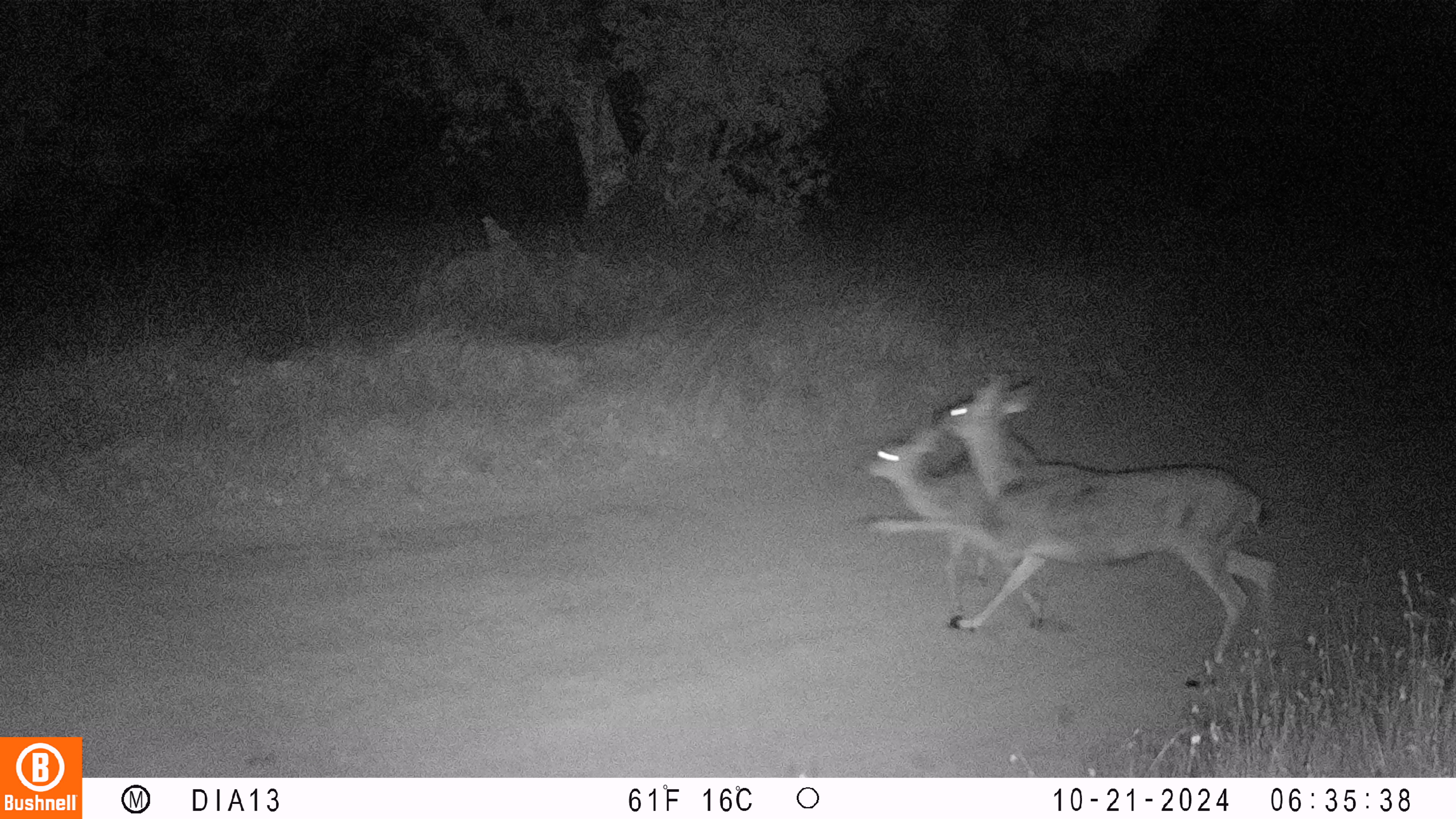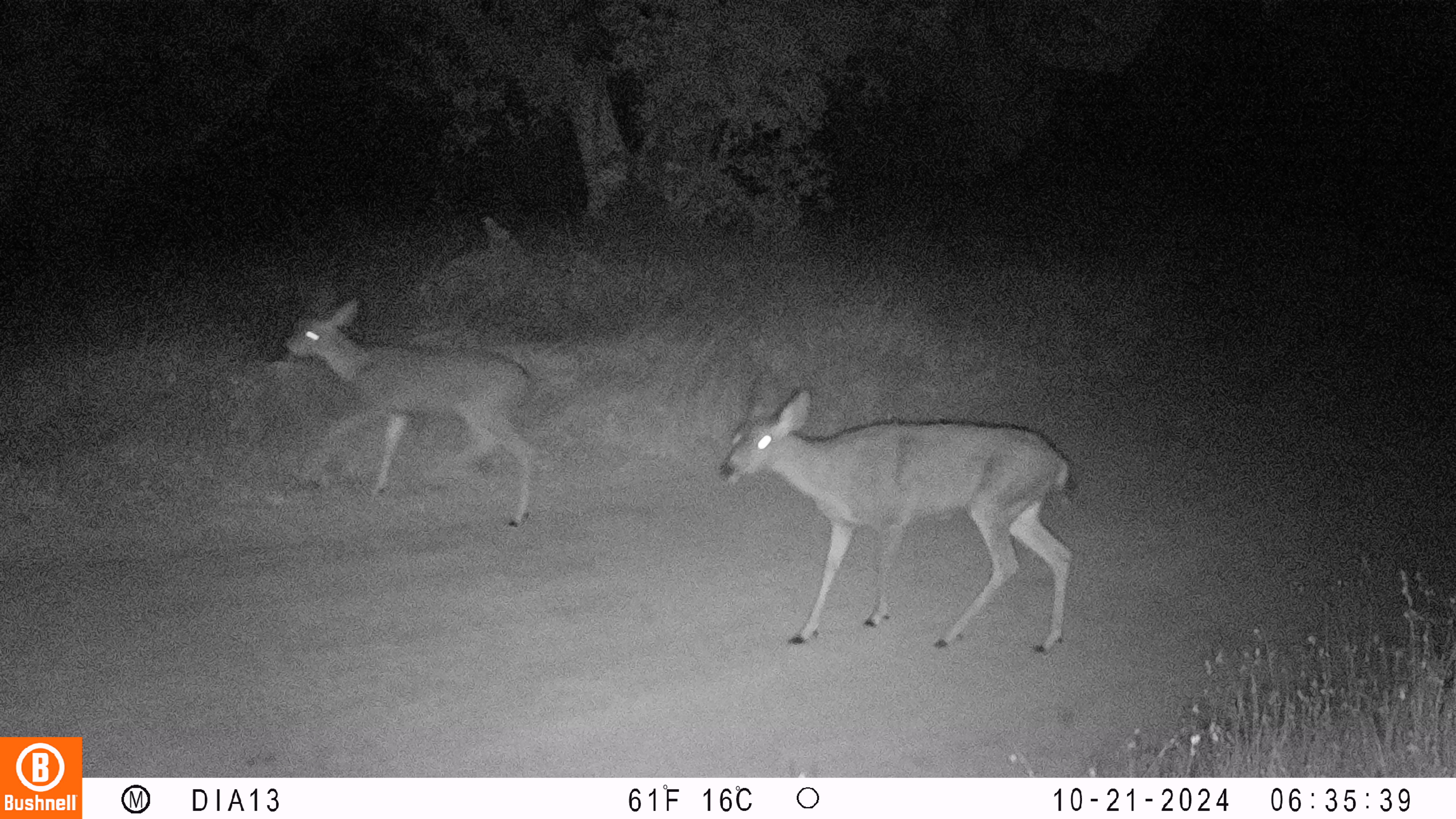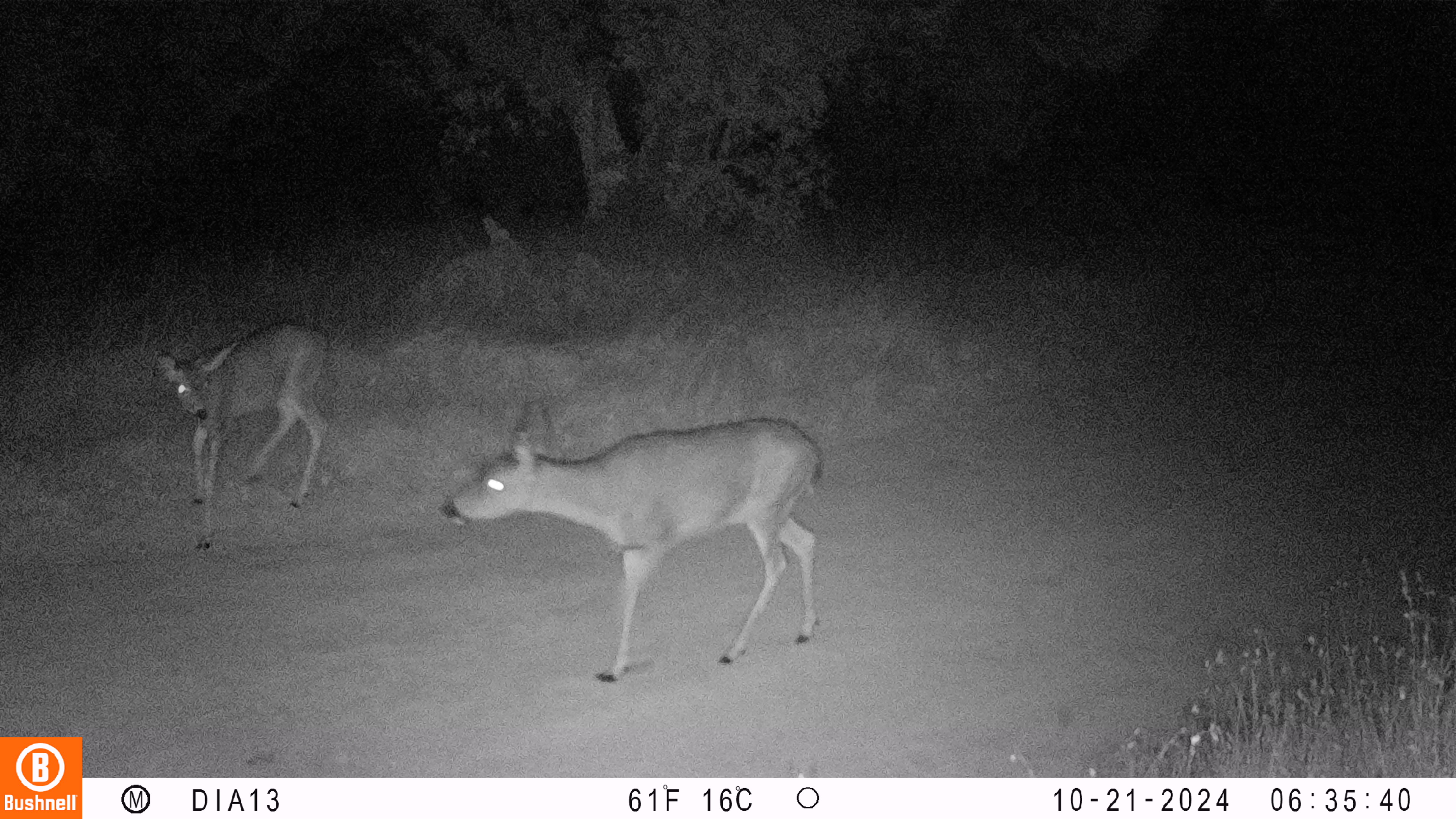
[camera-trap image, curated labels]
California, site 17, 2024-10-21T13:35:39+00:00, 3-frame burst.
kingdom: Animalia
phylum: Chordata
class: Mammalia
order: Artiodactyla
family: Cervidae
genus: Odocoileus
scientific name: Odocoileus hemionus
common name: mule deer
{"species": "mule deer (Odocoileus hemionus)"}